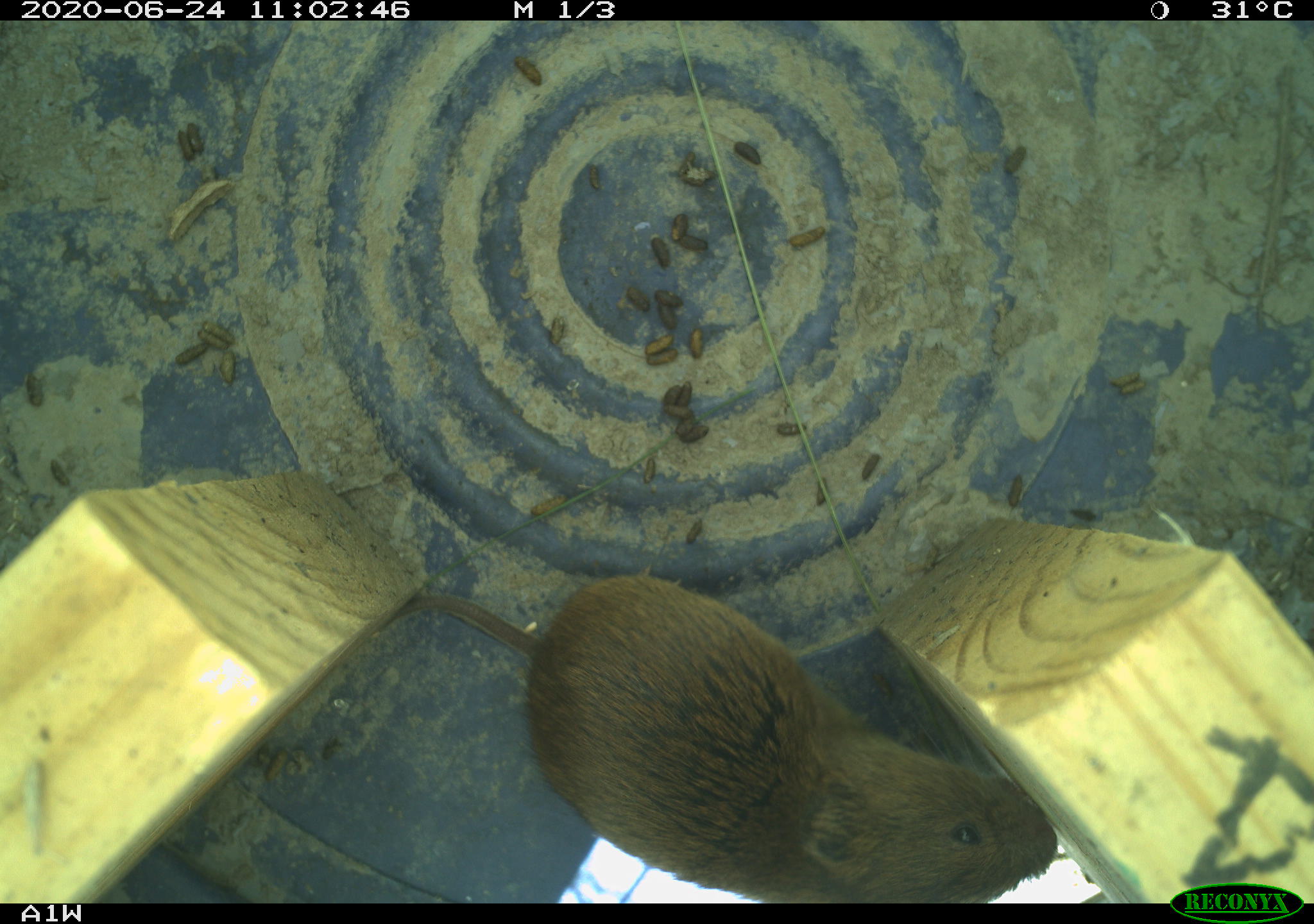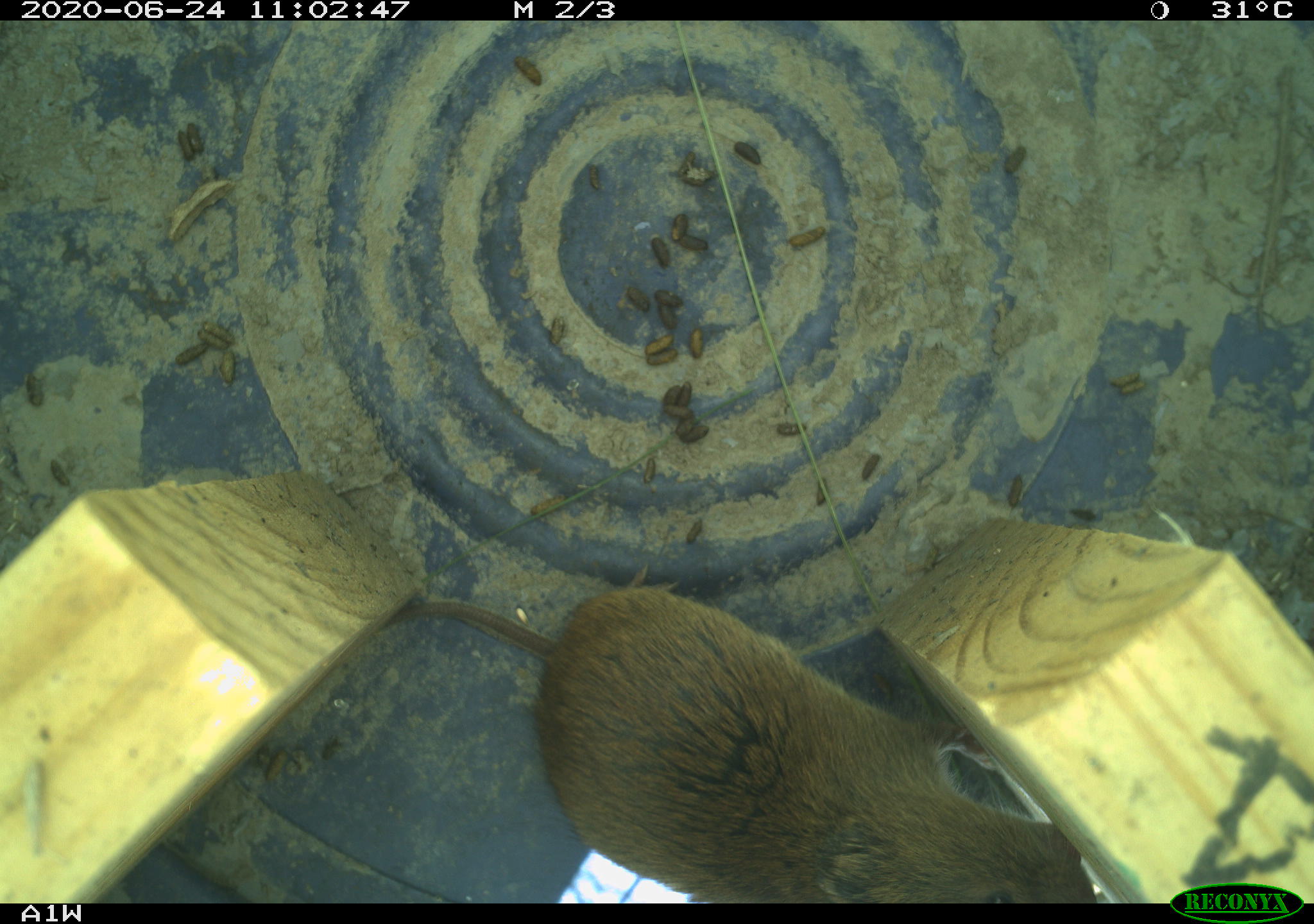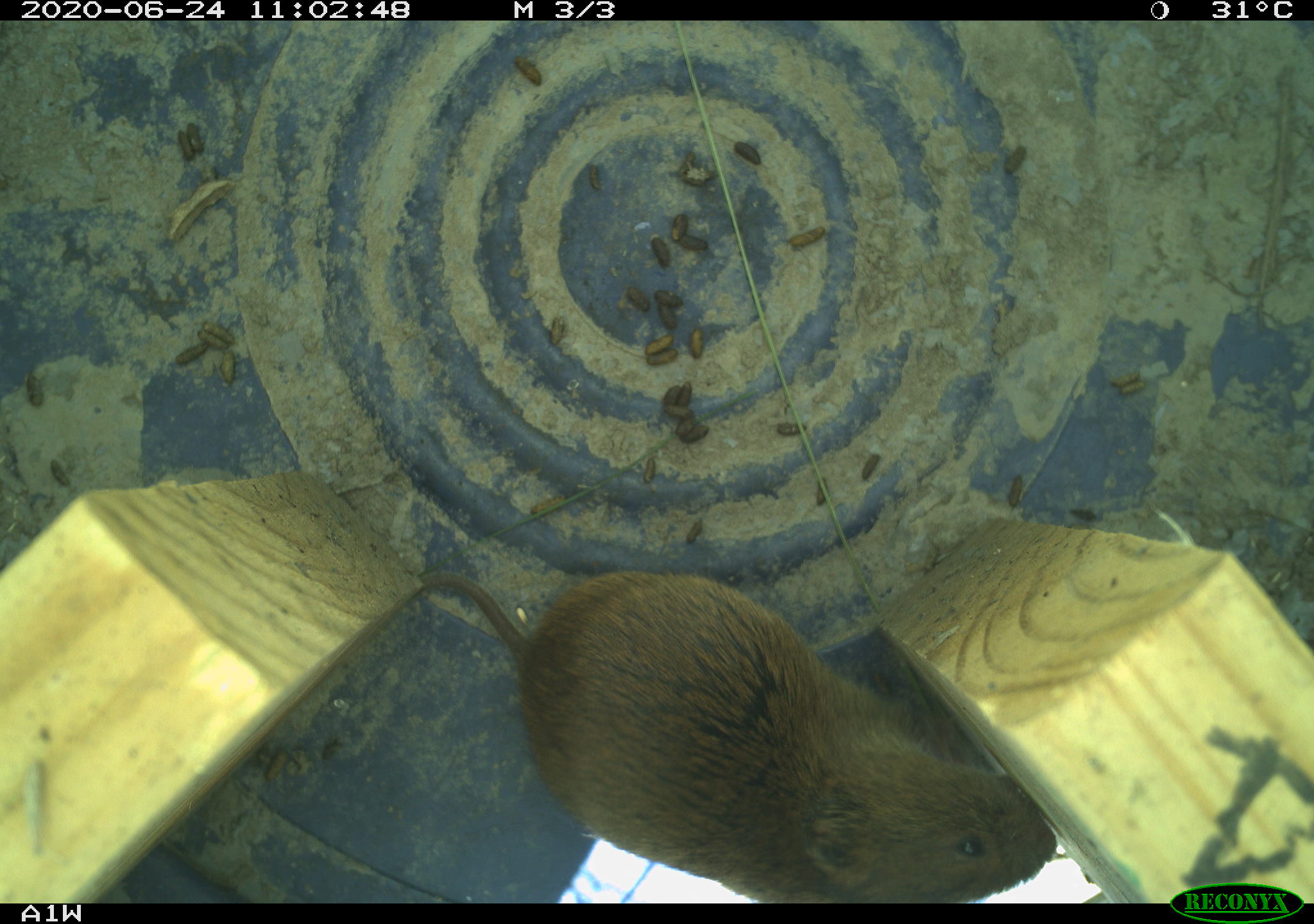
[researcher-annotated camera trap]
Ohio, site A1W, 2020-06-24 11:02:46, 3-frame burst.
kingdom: Animalia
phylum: Chordata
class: Mammalia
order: Rodentia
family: Cricetidae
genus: Microtus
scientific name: Microtus pennsylvanicus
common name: meadow vole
Meadow vole (Microtus pennsylvanicus).